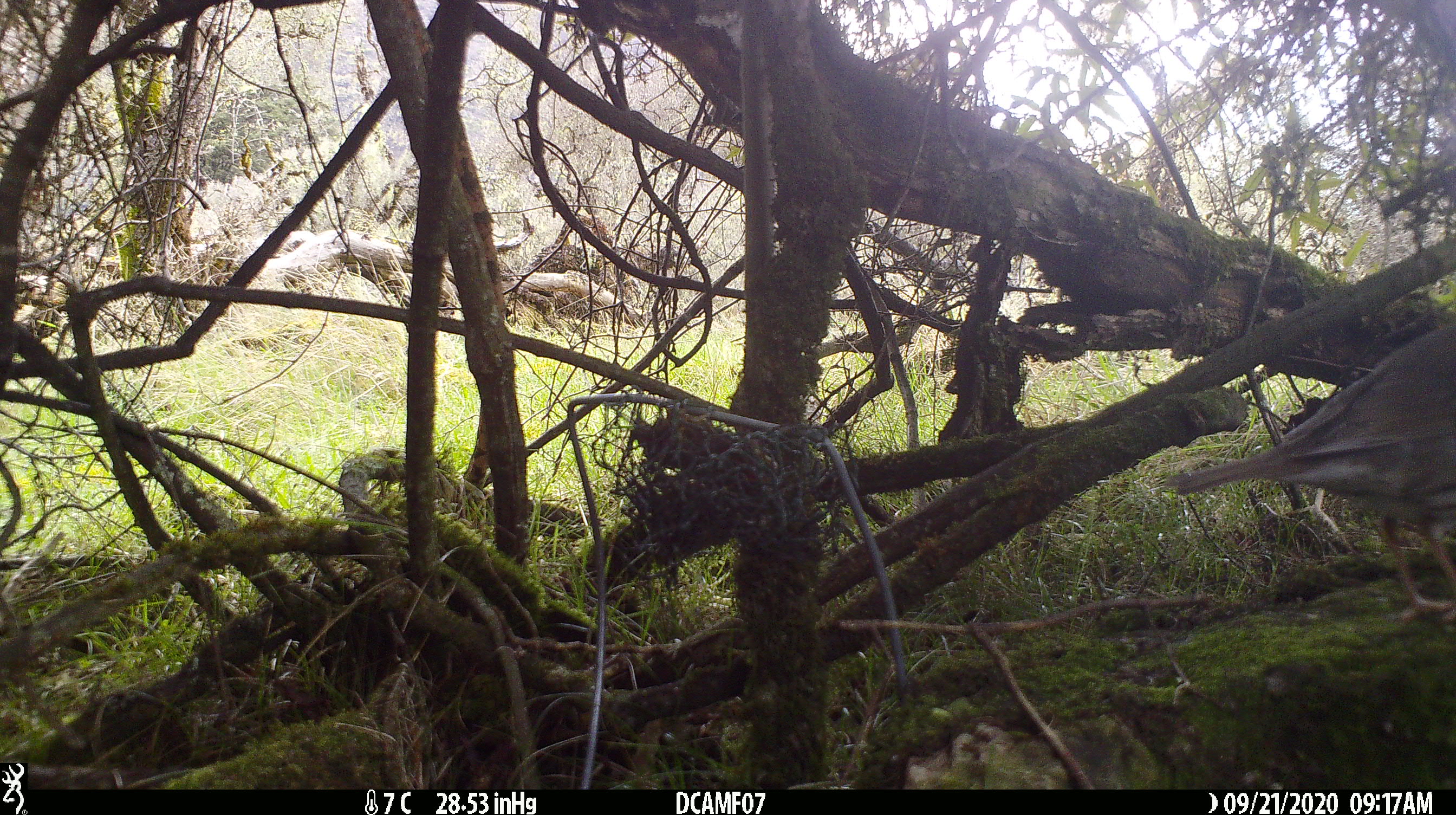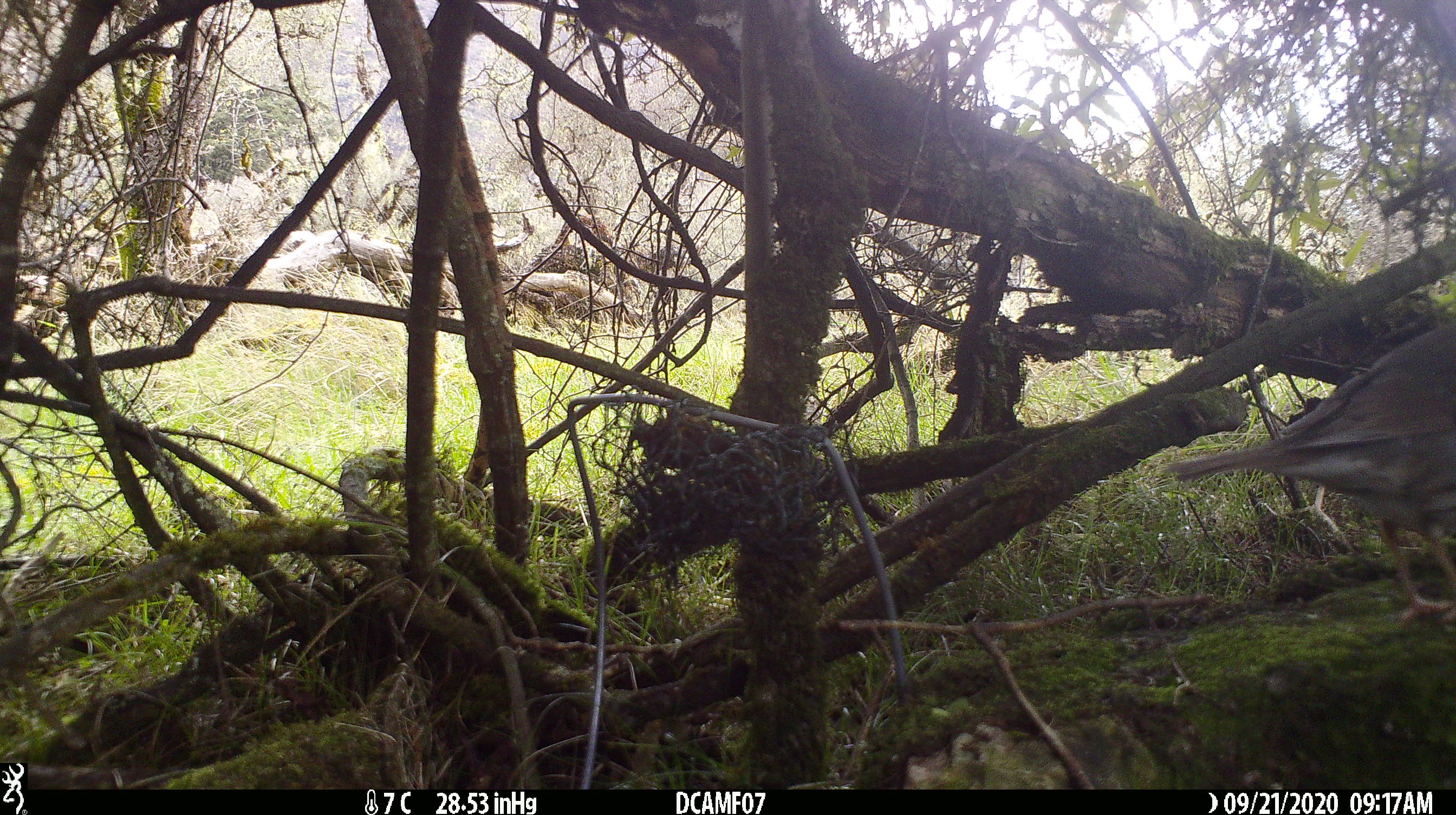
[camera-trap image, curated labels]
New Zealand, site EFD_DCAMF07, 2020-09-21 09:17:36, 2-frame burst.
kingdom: Animalia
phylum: Chordata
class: Aves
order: Passeriformes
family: Turdidae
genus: Turdus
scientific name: Turdus philomelos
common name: song thrush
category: thrush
Thrush (song thrush) (Turdus philomelos).